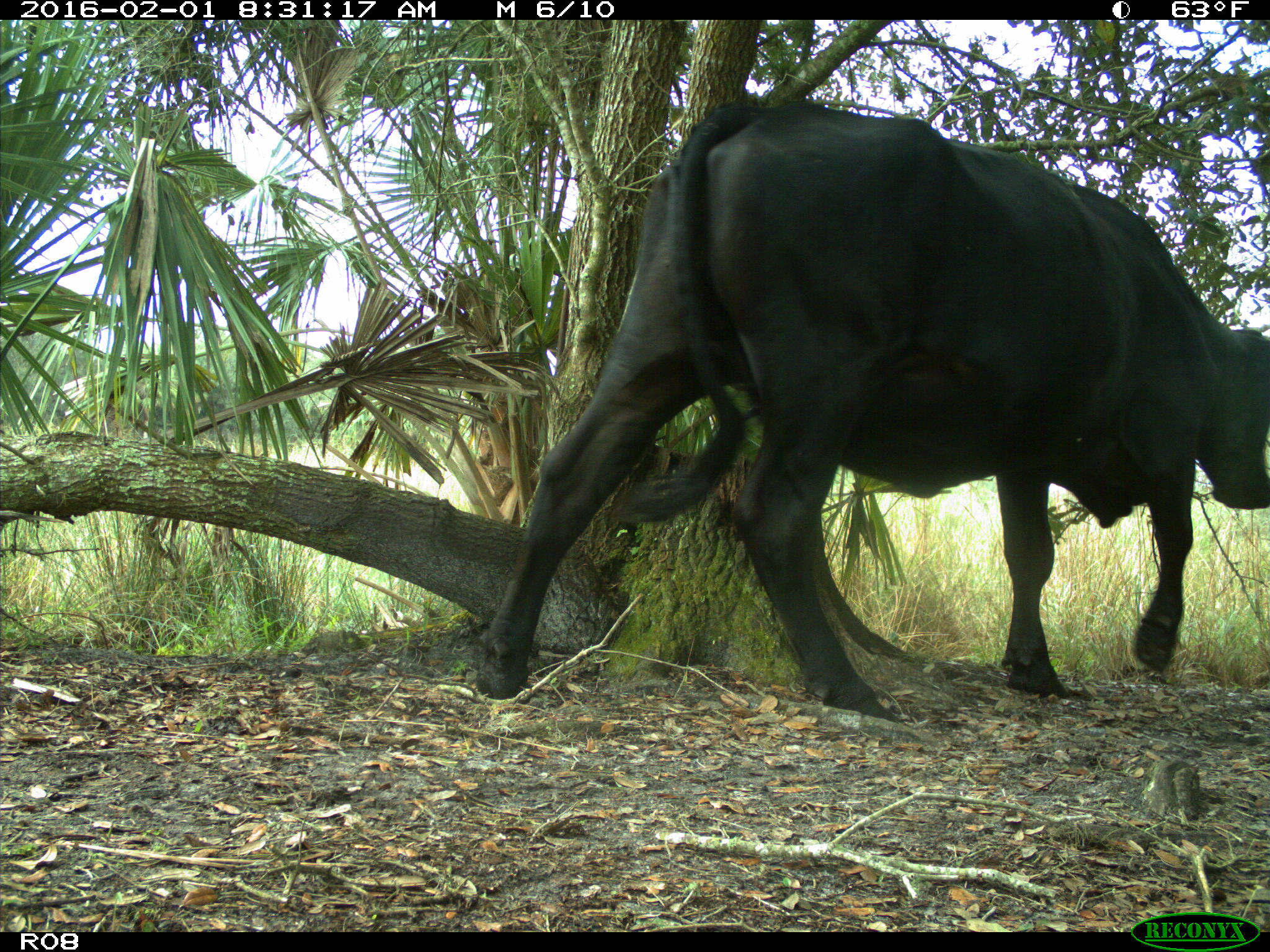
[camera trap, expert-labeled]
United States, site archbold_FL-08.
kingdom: Animalia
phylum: Chordata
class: Mammalia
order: Artiodactyla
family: Bovidae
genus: Bos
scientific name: Bos taurus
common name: domestic cow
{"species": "Bos taurus (domestic cow)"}